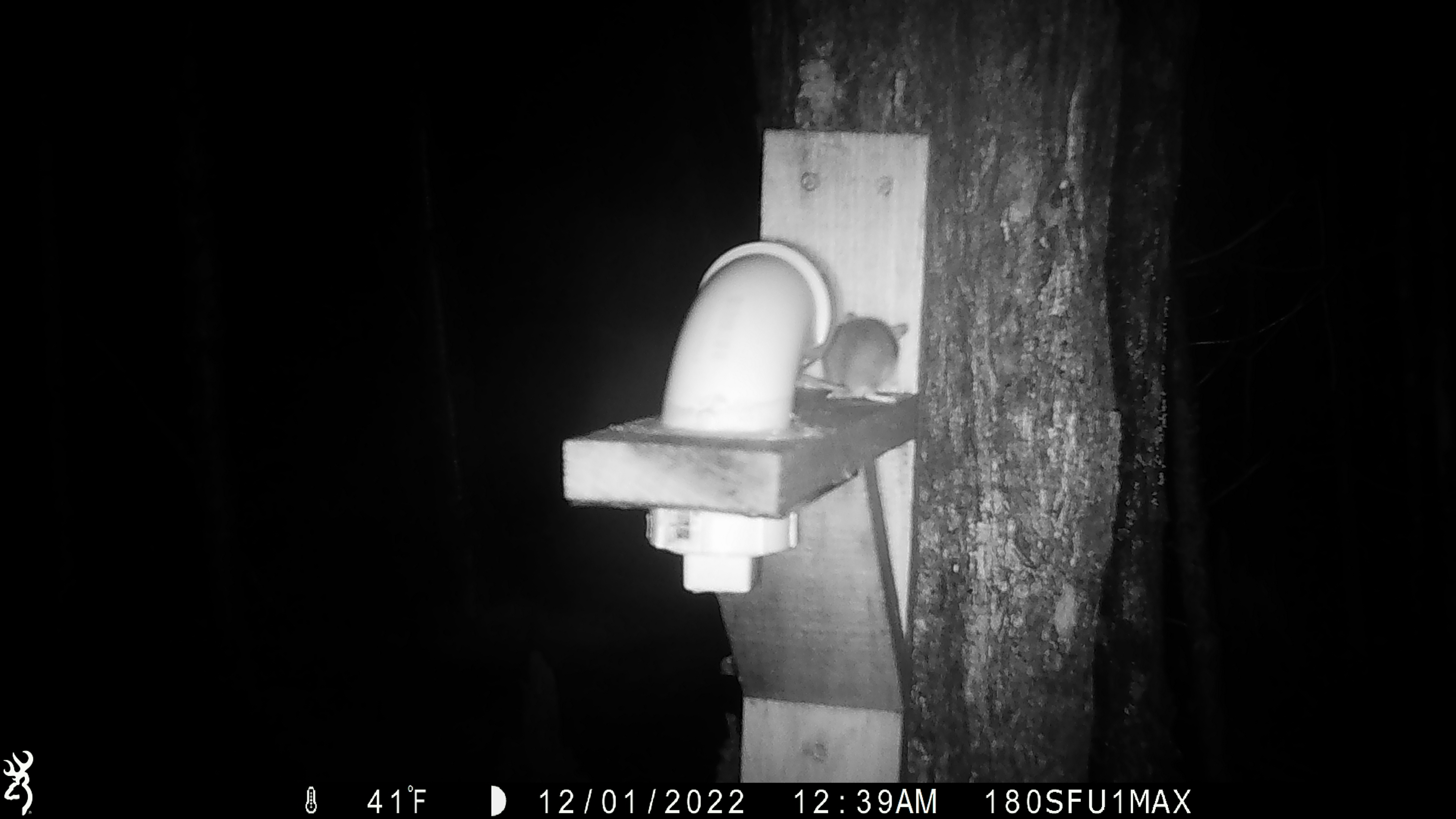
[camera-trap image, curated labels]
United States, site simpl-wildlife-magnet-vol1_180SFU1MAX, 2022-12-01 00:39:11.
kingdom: Animalia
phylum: Chordata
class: Mammalia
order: Rodentia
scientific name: Rodentia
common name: mouse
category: mouse sp.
Mouse sp. (mouse) (Rodentia).